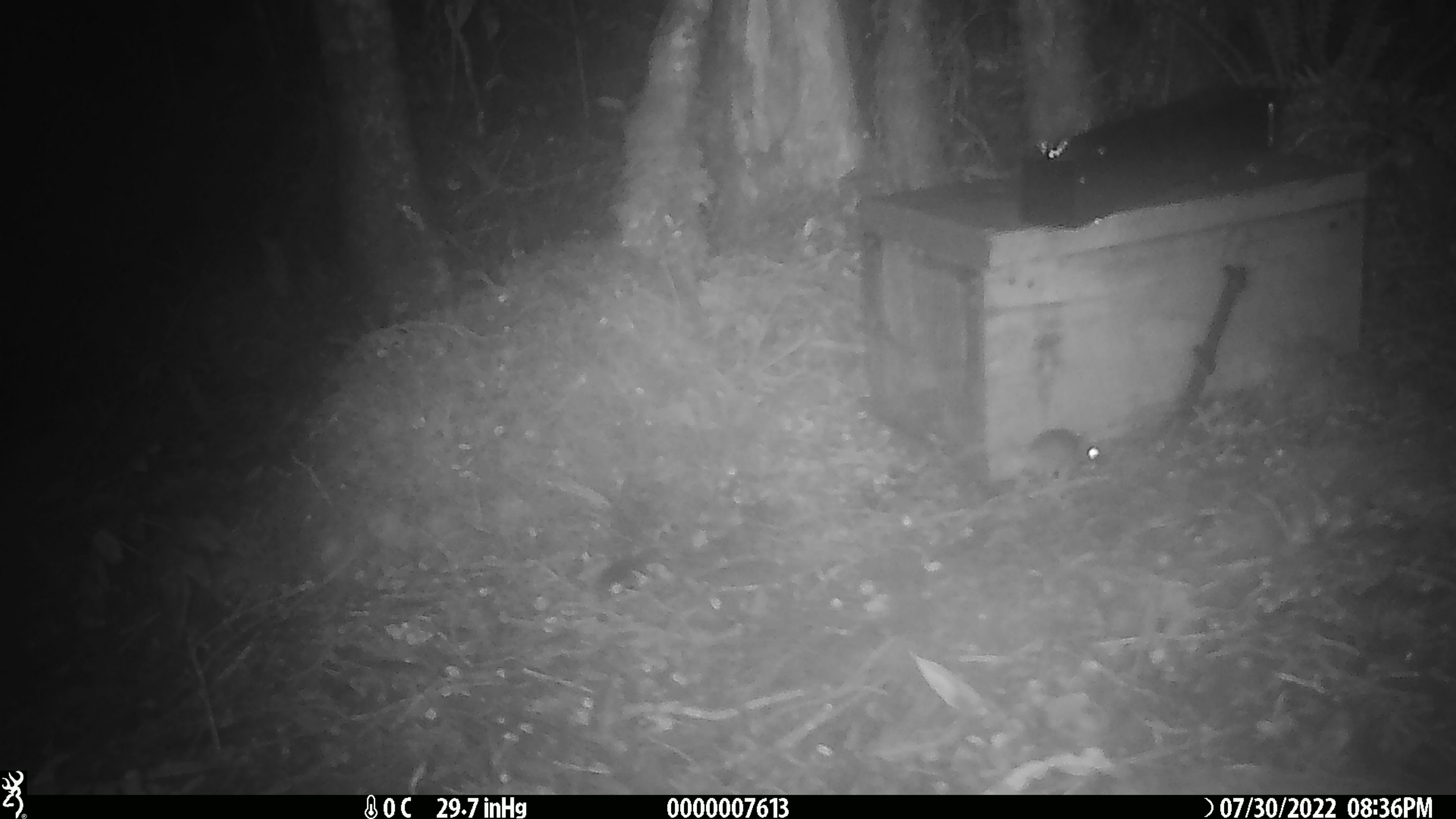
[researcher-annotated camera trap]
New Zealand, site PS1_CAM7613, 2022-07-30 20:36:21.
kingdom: Animalia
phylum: Chordata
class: Mammalia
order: Rodentia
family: Muridae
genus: Mus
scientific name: Mus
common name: mouse